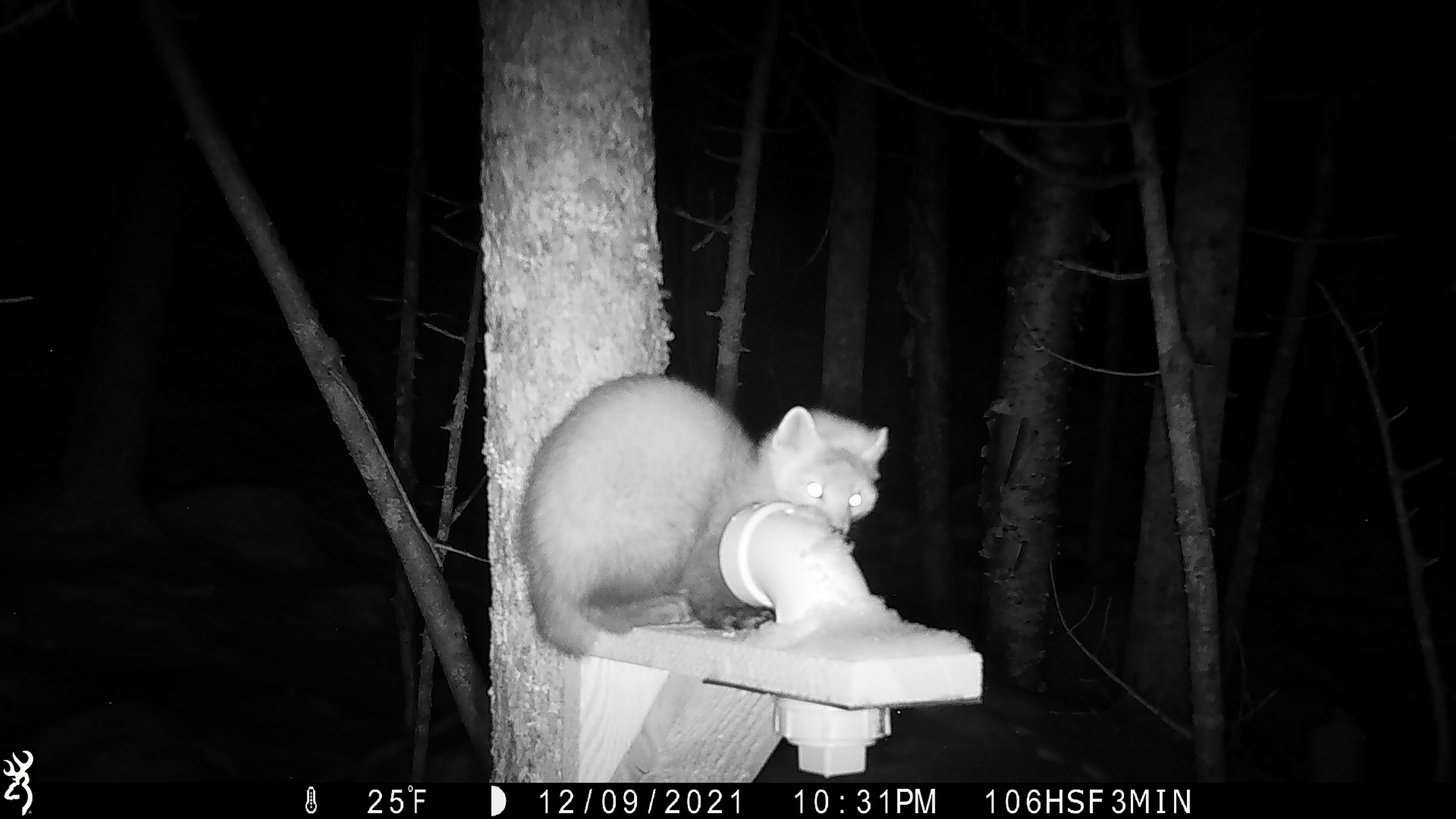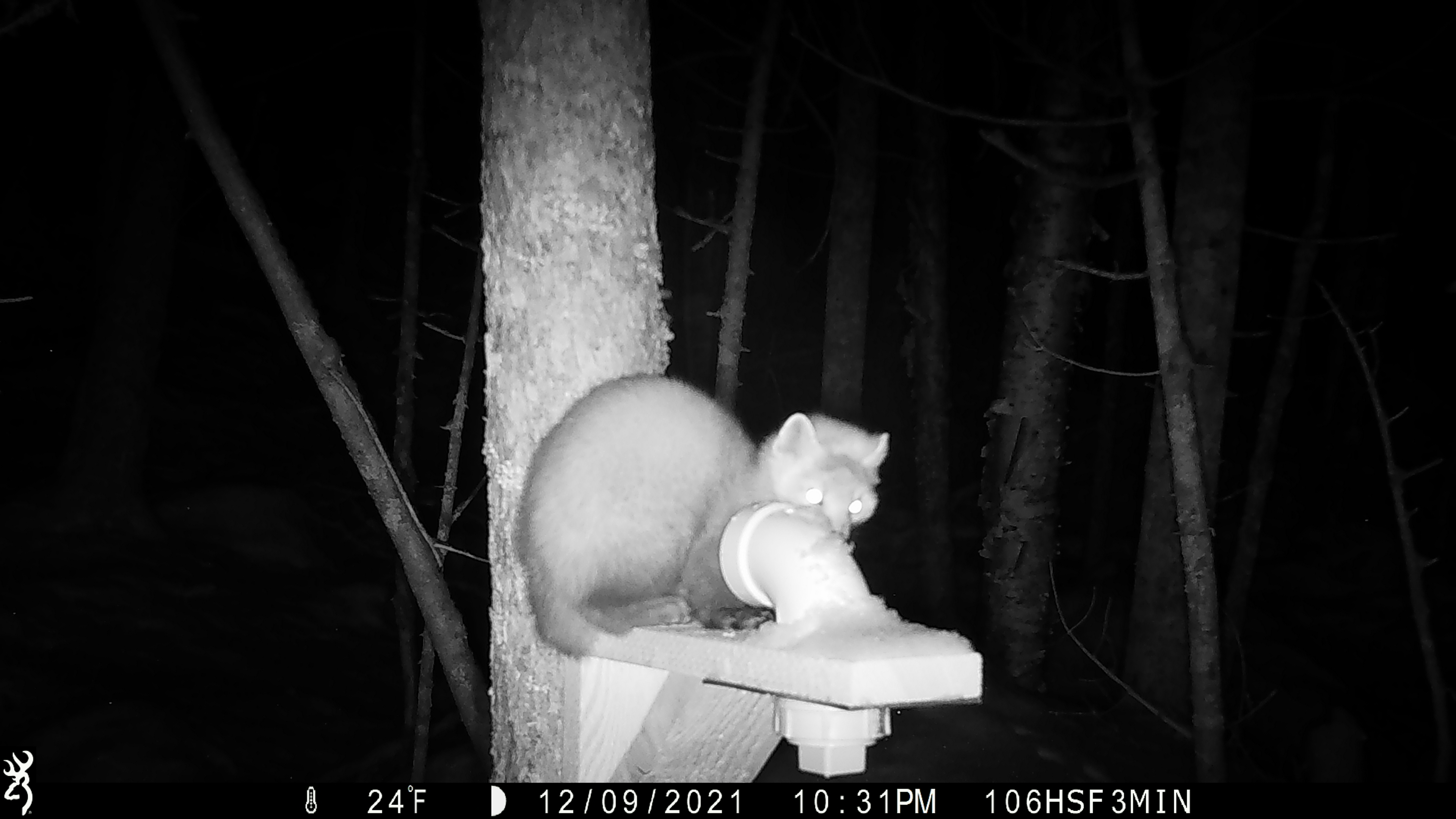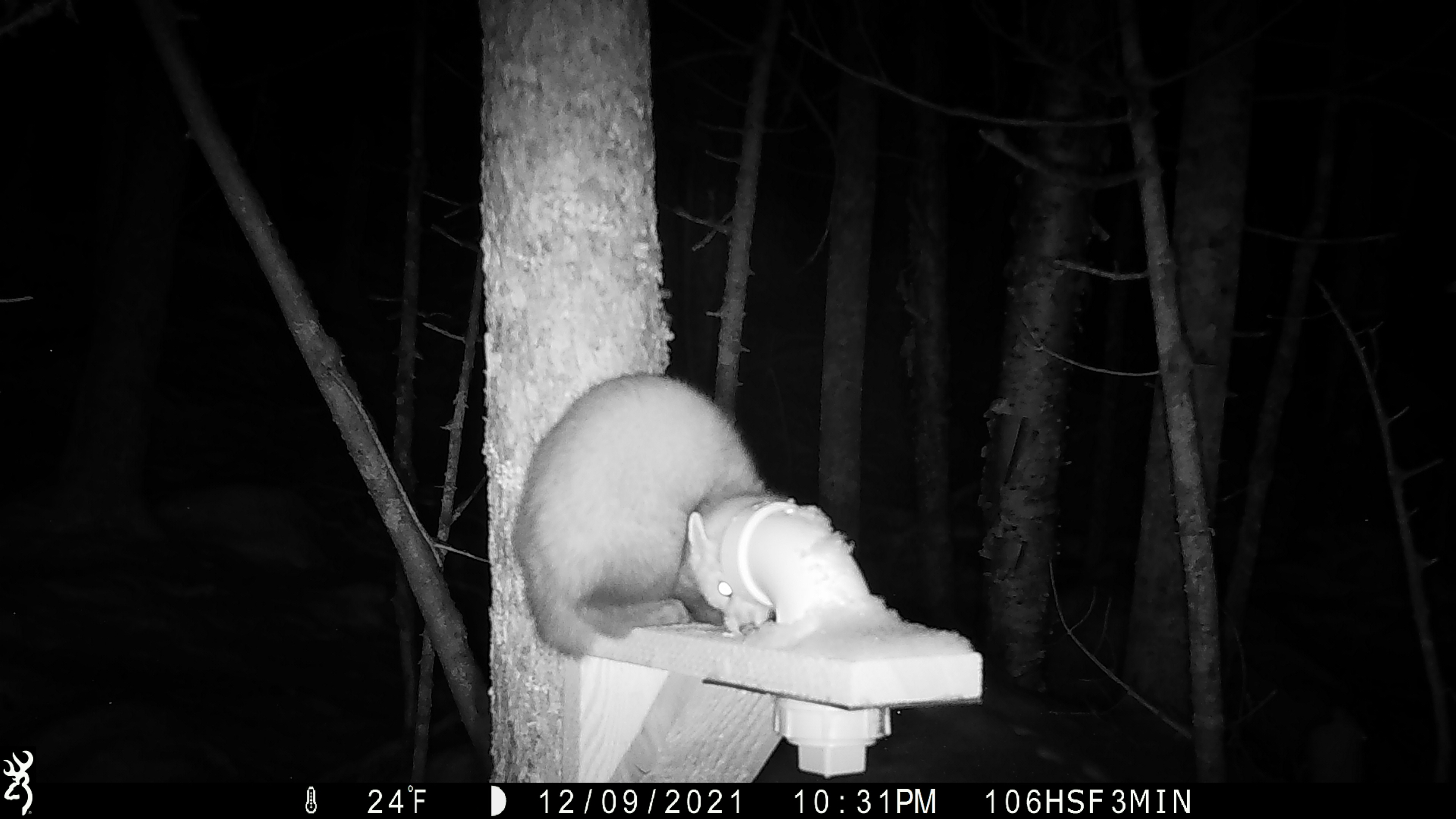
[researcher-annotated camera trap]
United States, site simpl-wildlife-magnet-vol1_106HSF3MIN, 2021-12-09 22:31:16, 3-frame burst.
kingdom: Animalia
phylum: Chordata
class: Mammalia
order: Carnivora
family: Mustelidae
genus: Martes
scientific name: Martes americana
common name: american marten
American marten (Martes americana).